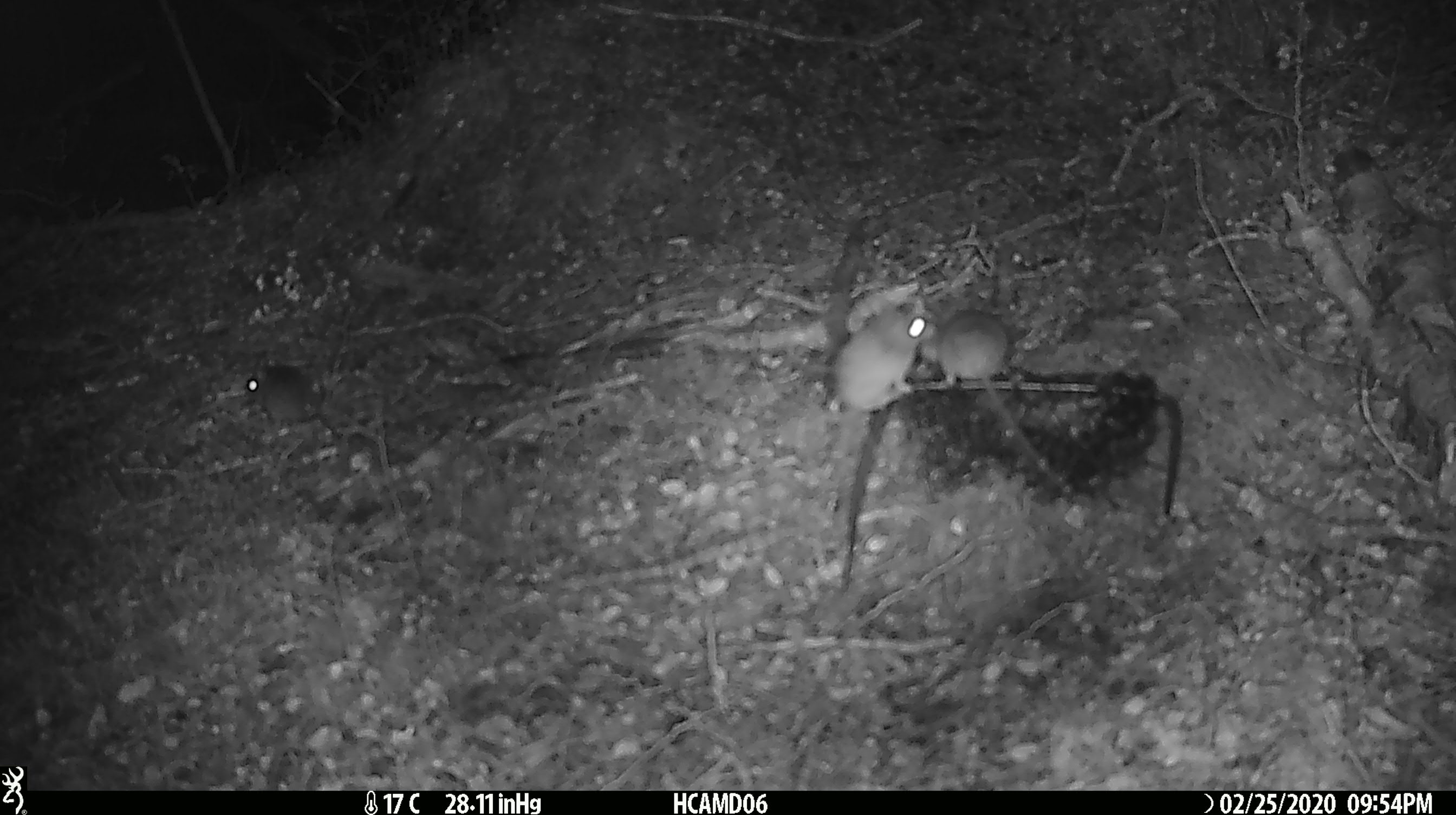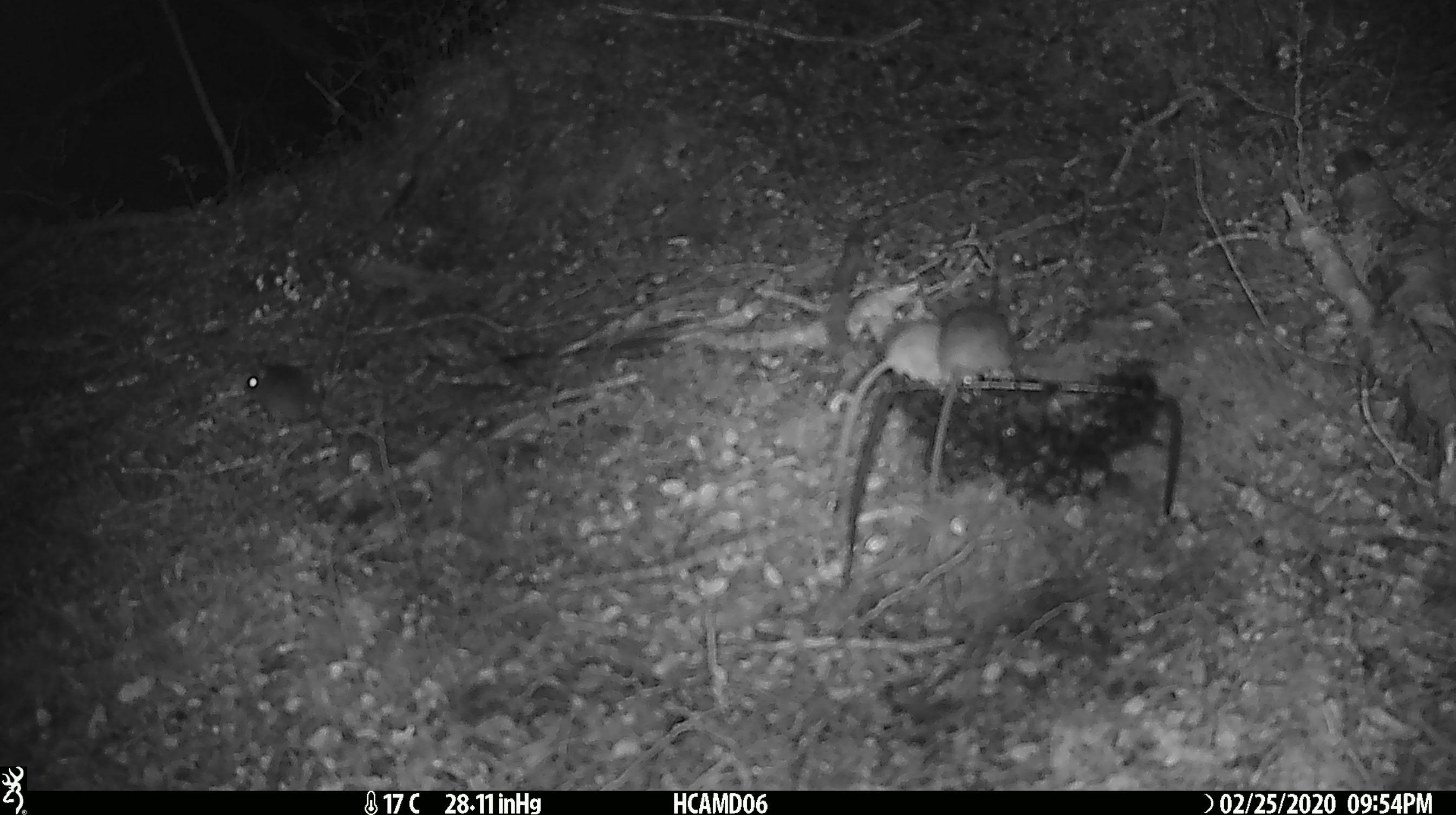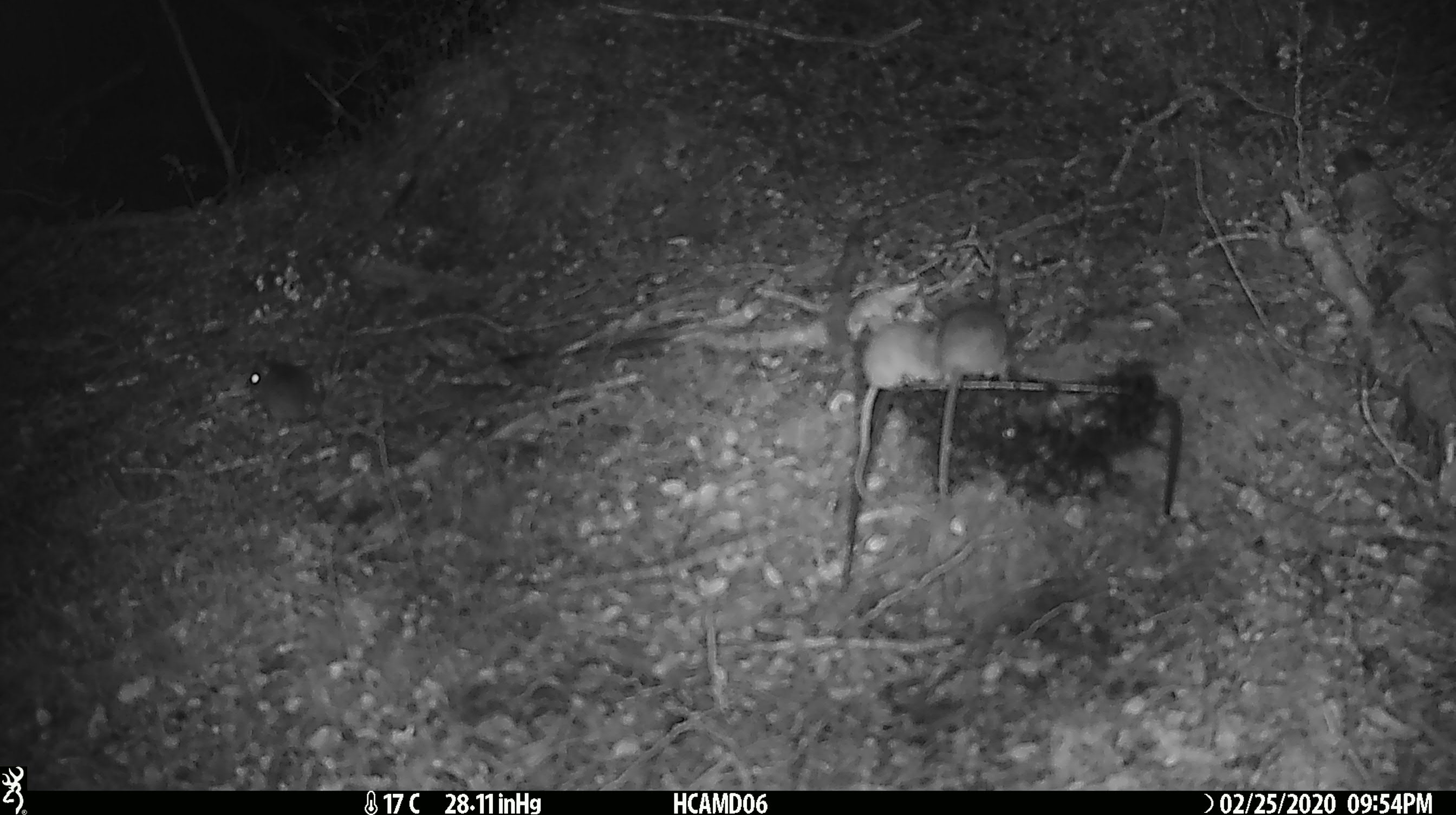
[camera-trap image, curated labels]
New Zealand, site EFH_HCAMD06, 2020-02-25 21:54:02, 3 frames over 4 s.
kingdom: Animalia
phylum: Chordata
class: Mammalia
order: Rodentia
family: Muridae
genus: Mus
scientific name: Mus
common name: mouse